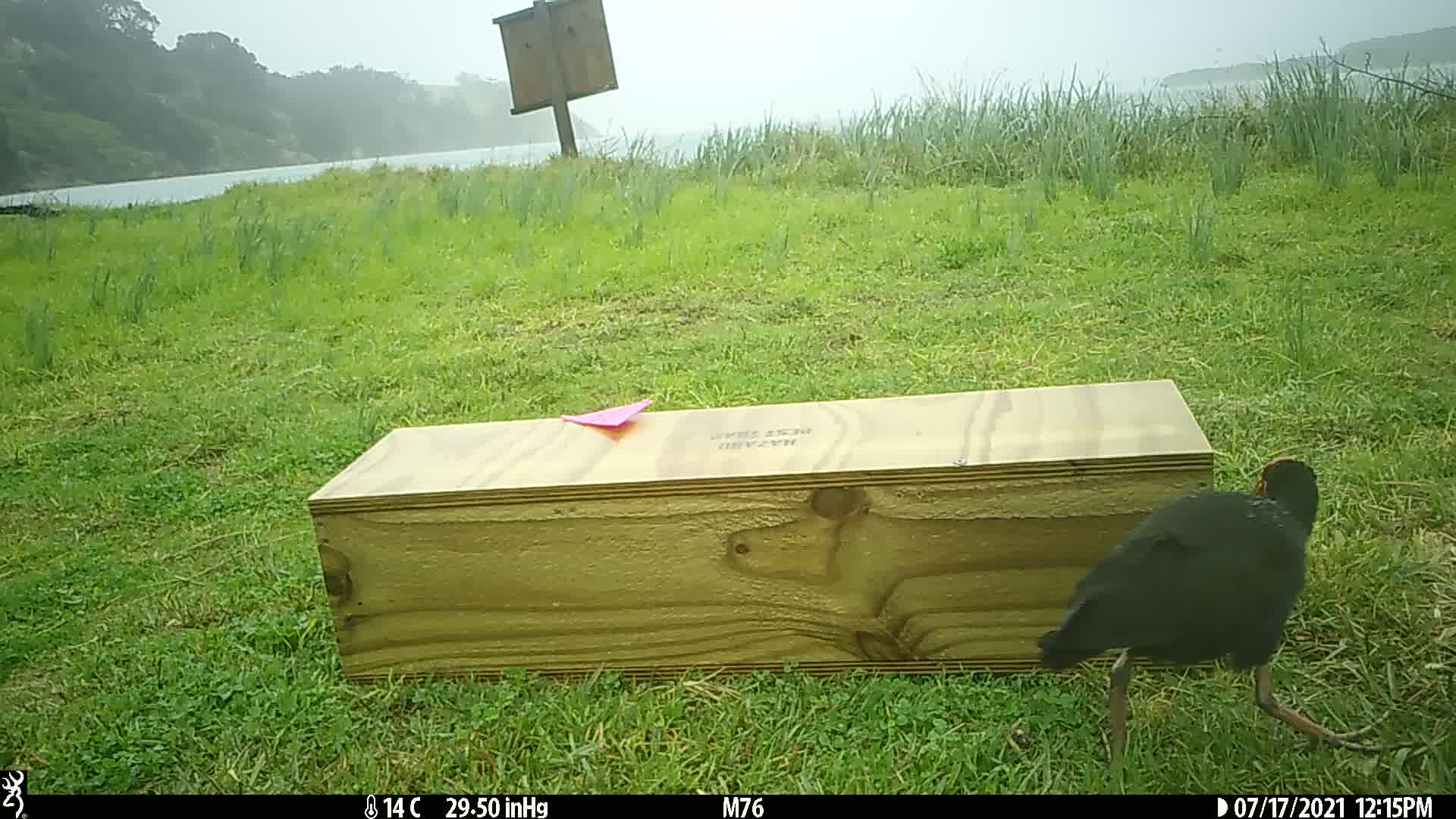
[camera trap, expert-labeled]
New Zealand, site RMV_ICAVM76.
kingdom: Animalia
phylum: Chordata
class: Aves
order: Gruiformes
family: Rallidae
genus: Porphyrio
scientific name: Porphyrio melanotus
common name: australasian swamphen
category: pukeko